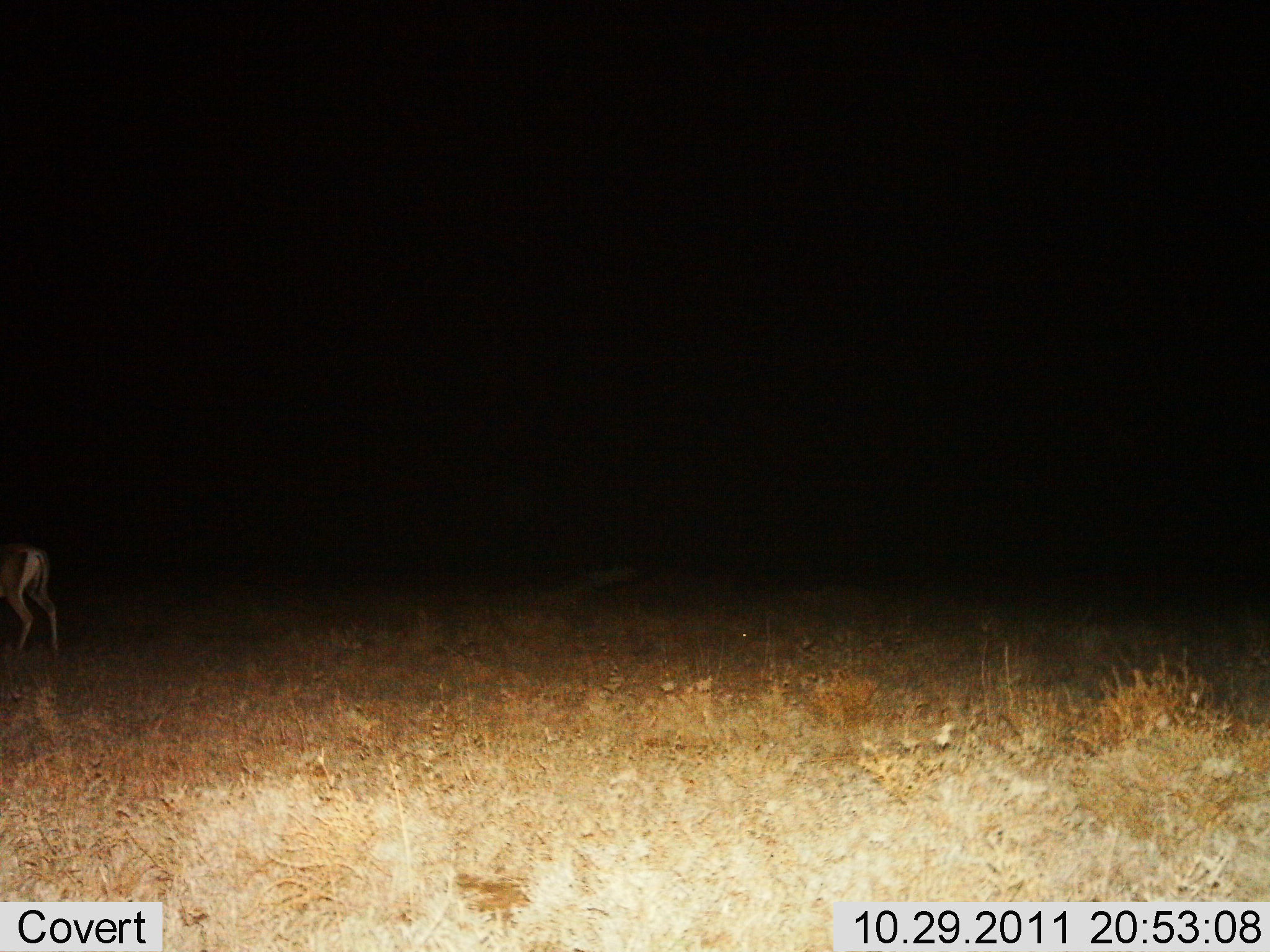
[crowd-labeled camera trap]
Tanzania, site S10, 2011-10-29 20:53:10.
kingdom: Animalia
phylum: Chordata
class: Mammalia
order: Artiodactyla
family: Bovidae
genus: Nanger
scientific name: Nanger granti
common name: grant's gazelle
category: gazellegrants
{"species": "gazellegrants (grant's gazelle) (Nanger granti)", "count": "1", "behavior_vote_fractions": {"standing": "64%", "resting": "0%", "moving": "36%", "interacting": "0%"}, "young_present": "0%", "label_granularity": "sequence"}